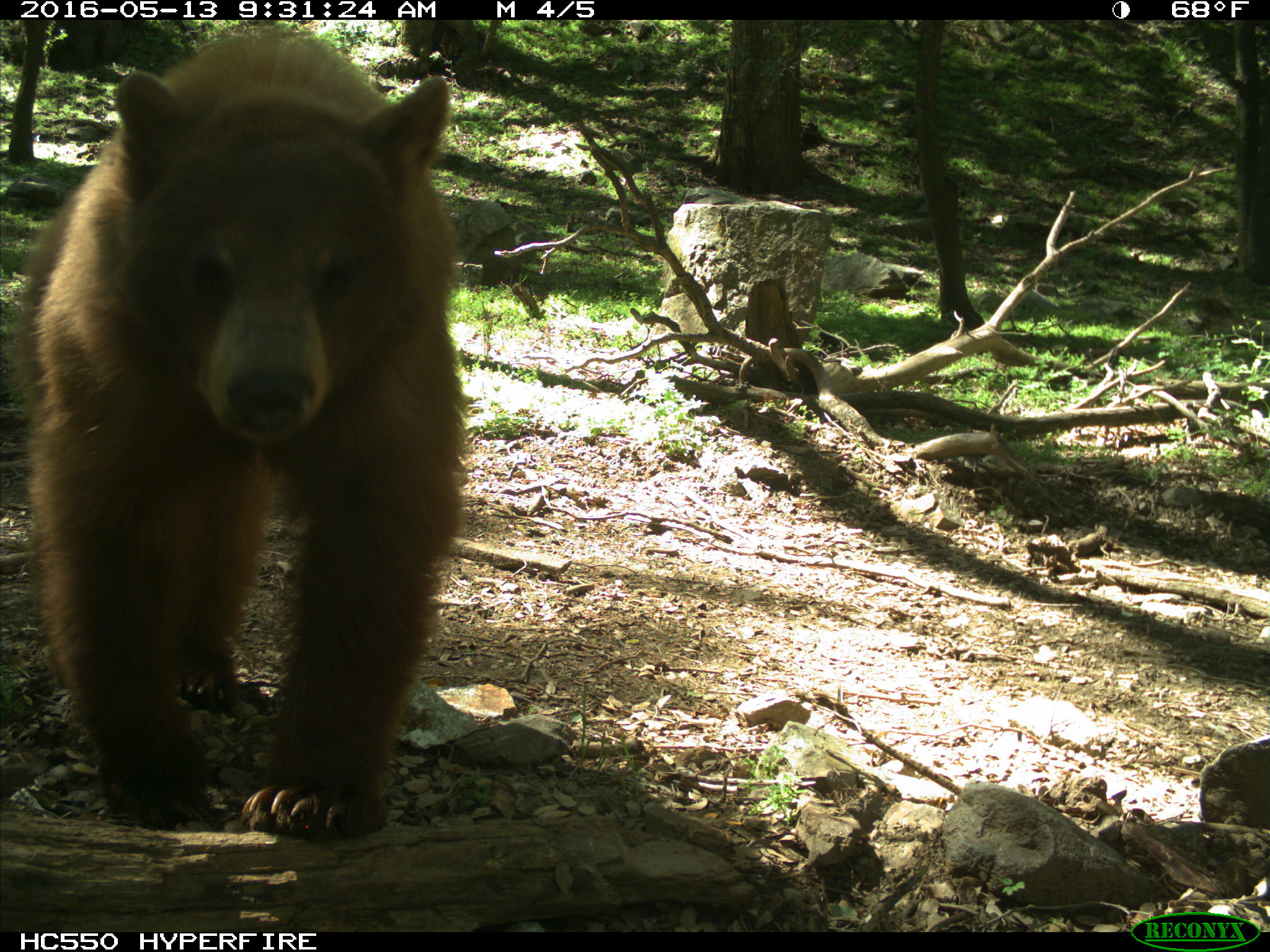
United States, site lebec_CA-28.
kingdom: Animalia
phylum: Chordata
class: Mammalia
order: Carnivora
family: Ursidae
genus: Ursus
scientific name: Ursus americanus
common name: american black bear